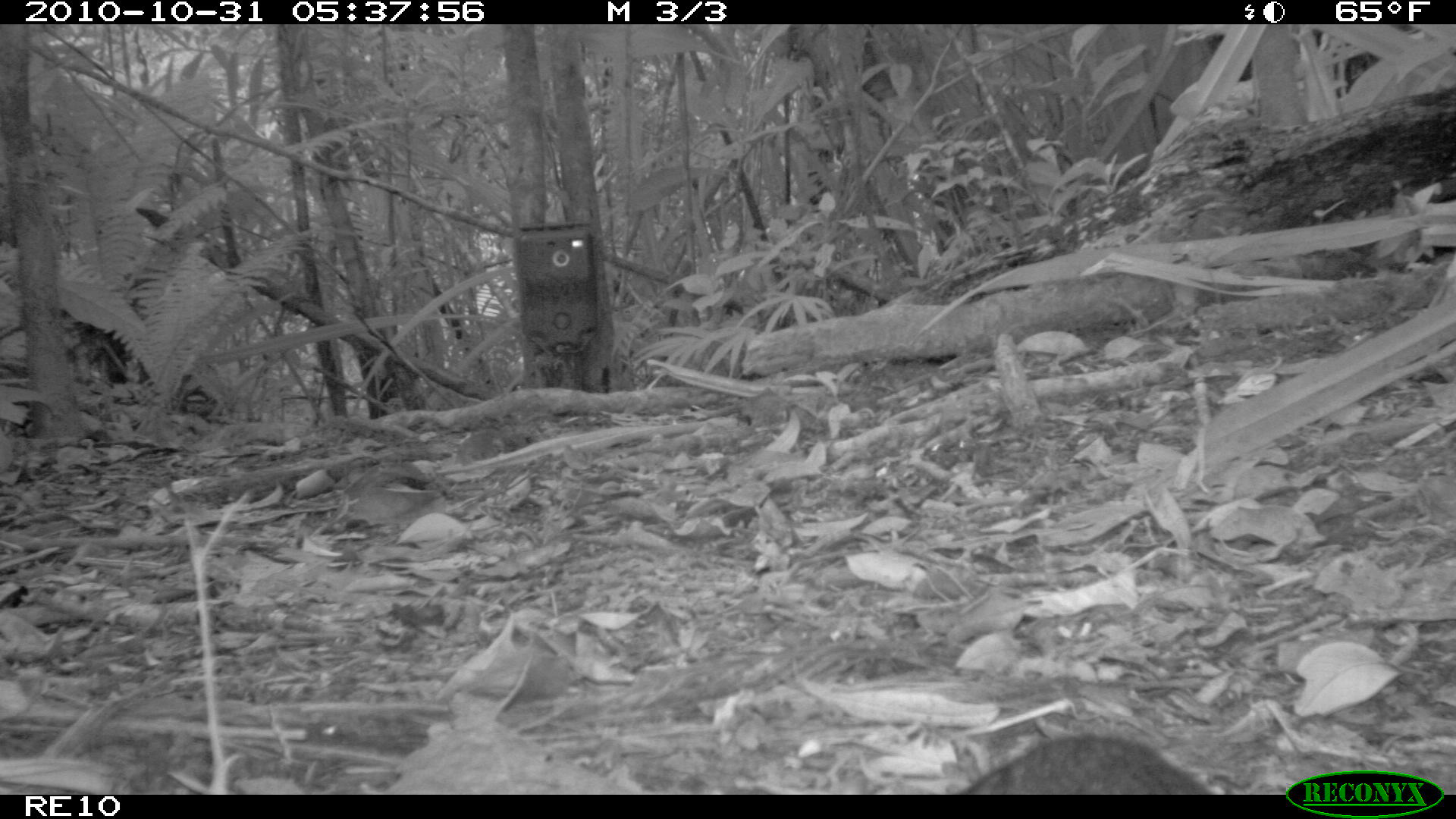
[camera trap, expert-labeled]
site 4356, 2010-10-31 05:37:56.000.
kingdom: Animalia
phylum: Chordata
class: Mammalia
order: Rodentia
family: Muridae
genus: Rattus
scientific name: Rattus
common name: rodent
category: unknown rat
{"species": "unknown rat (rodent) (Rattus)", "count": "1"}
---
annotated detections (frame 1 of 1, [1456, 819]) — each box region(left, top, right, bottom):
unknown rat: region(953, 728, 1220, 795)